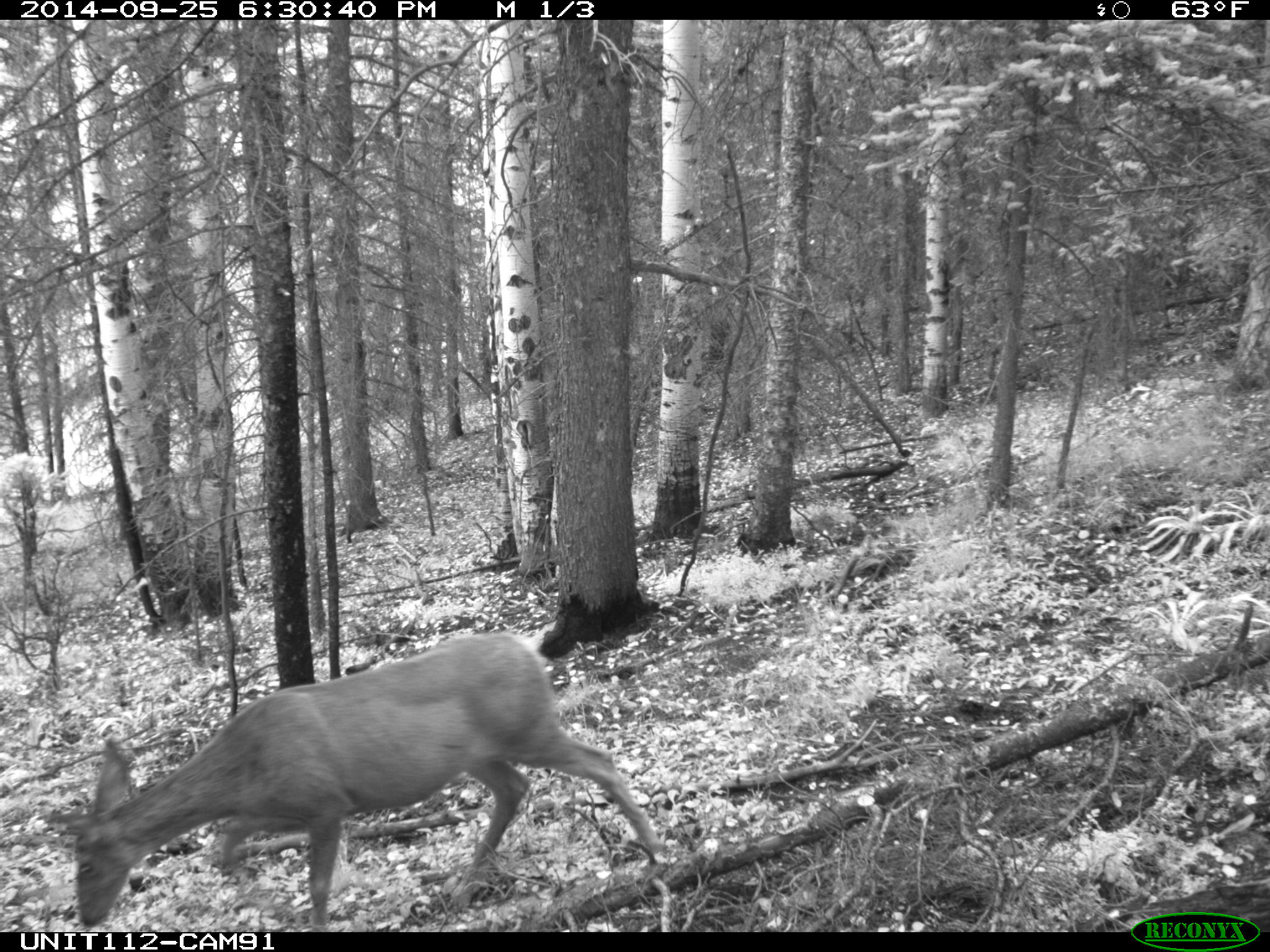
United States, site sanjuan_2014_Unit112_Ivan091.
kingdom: Animalia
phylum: Chordata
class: Mammalia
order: Artiodactyla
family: Cervidae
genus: Odocoileus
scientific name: Odocoileus hemionus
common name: mule deer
Odocoileus hemionus (mule deer).